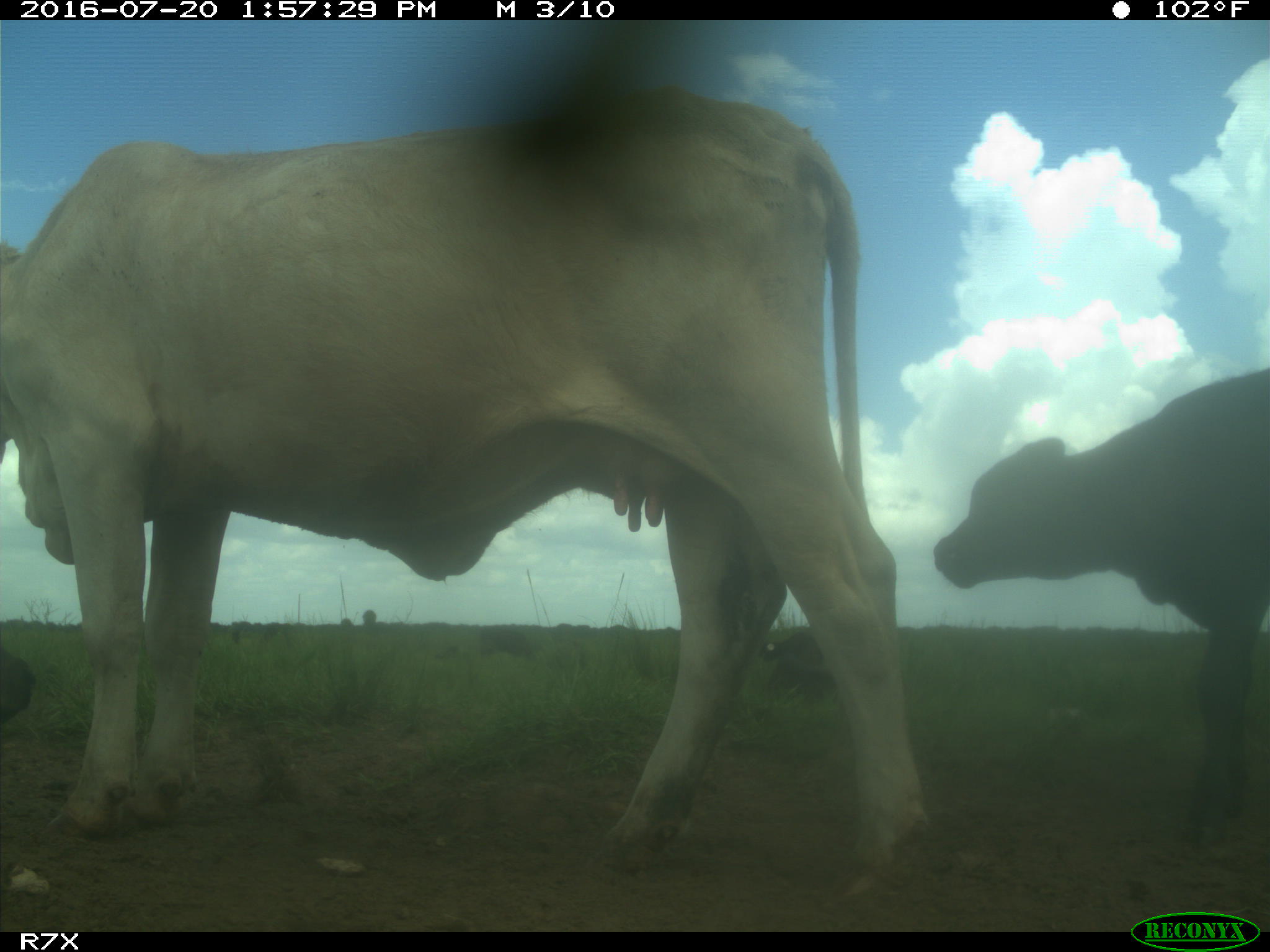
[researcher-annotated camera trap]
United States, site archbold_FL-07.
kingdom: Animalia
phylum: Chordata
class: Mammalia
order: Artiodactyla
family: Bovidae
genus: Bos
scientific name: Bos taurus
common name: domestic cow